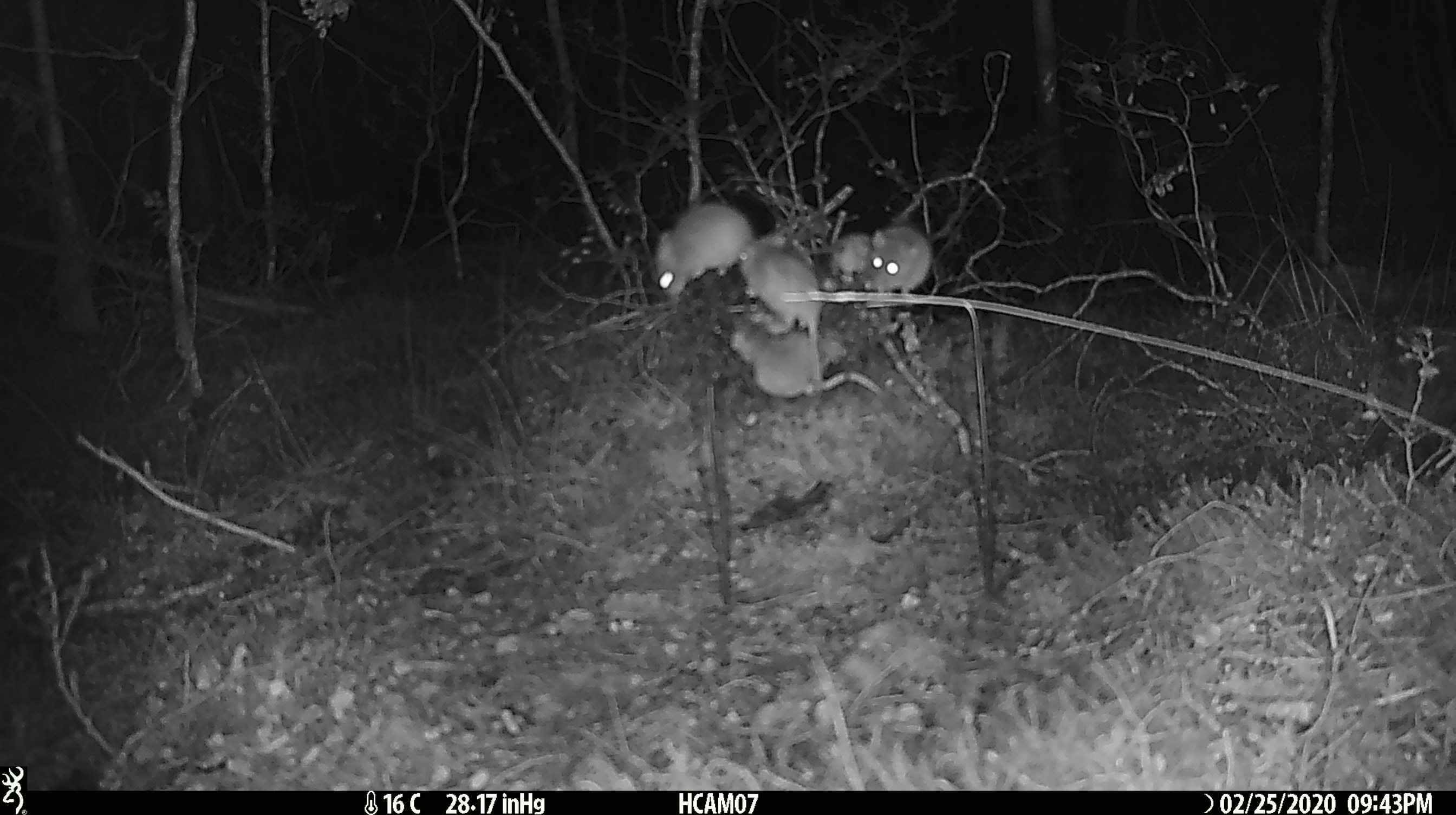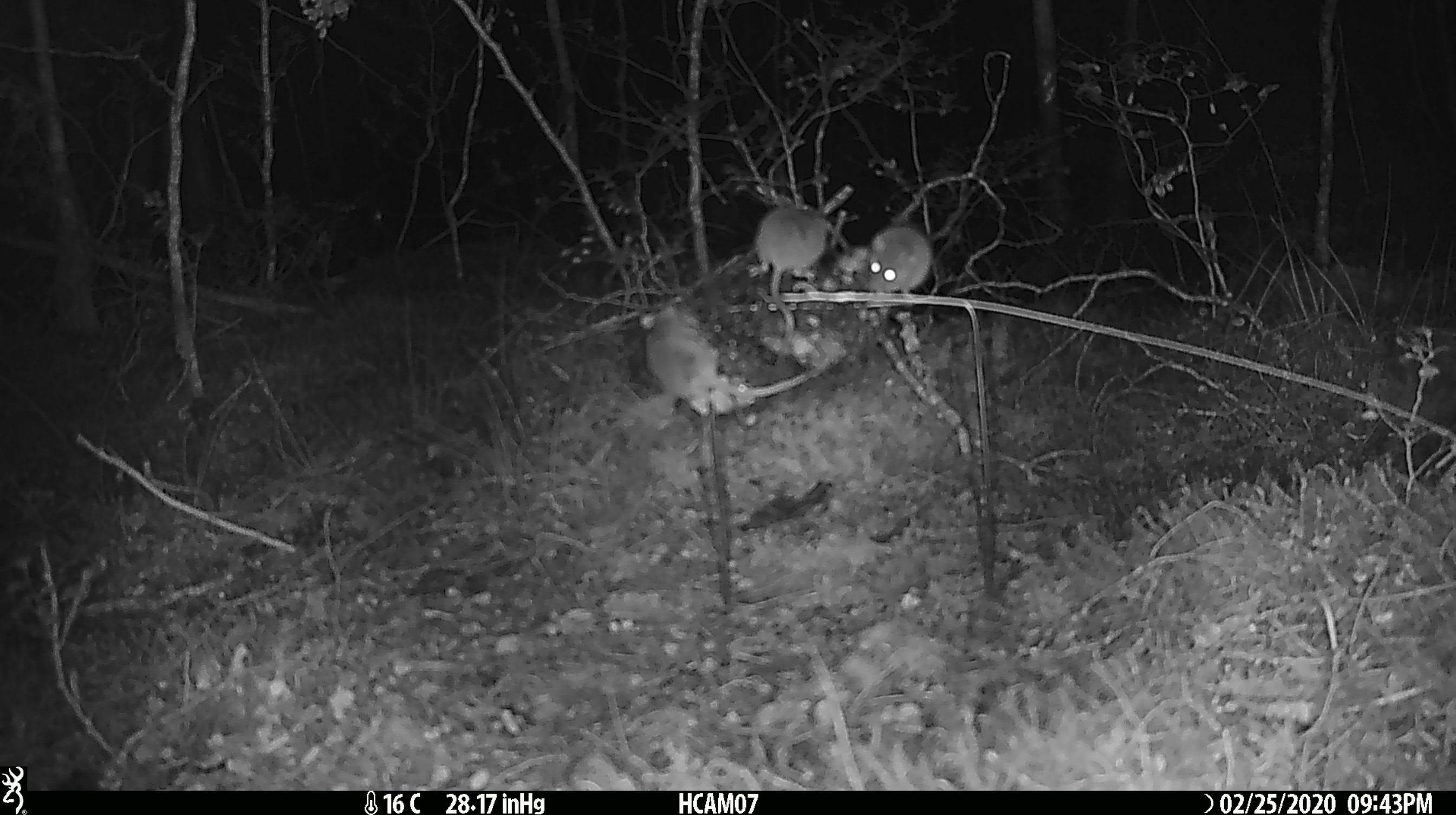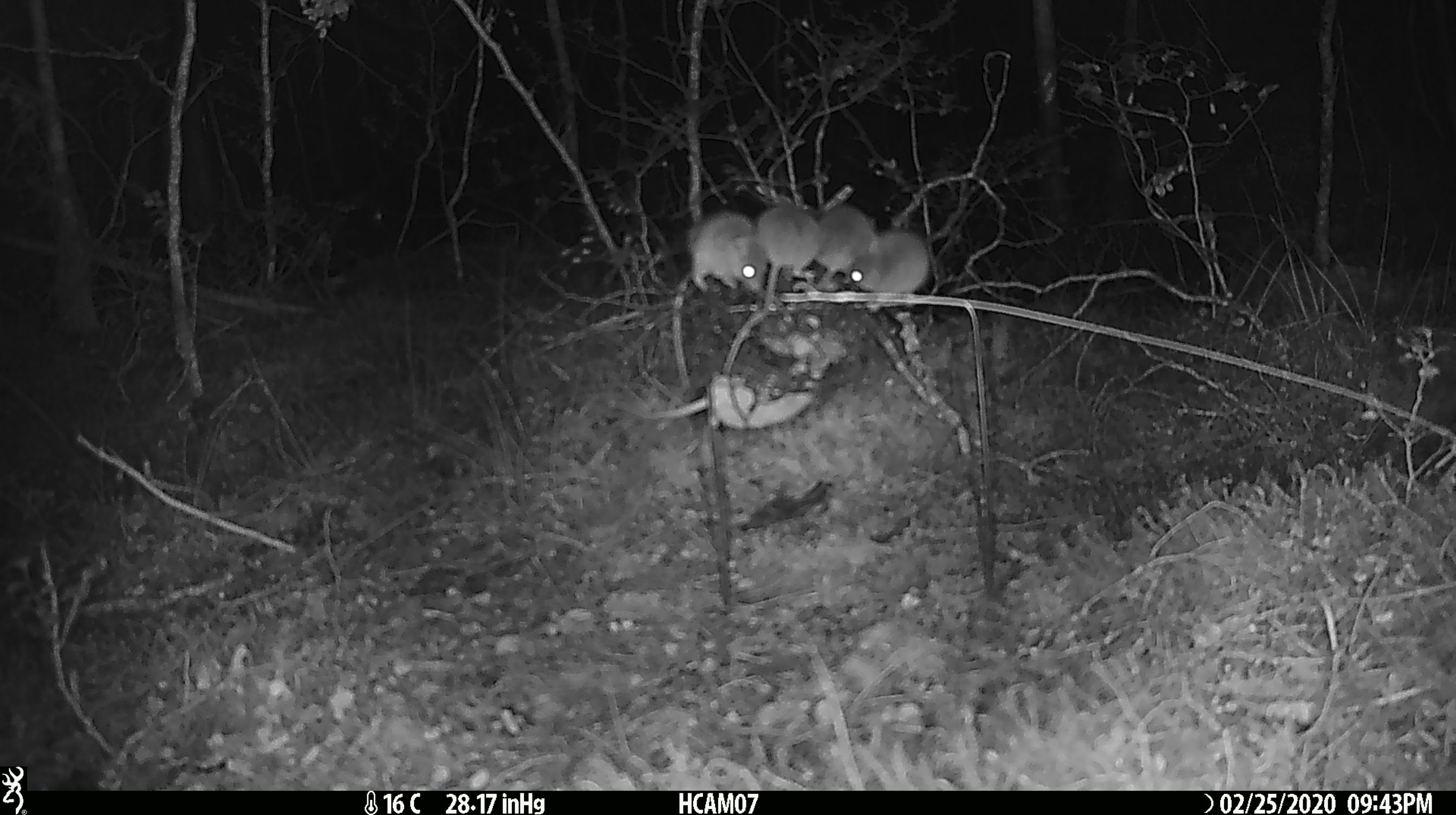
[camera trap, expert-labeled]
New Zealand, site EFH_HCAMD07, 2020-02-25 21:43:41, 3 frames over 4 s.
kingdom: Animalia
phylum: Chordata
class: Mammalia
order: Rodentia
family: Muridae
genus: Mus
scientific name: Mus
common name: mouse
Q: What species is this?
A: Mouse (Mus).